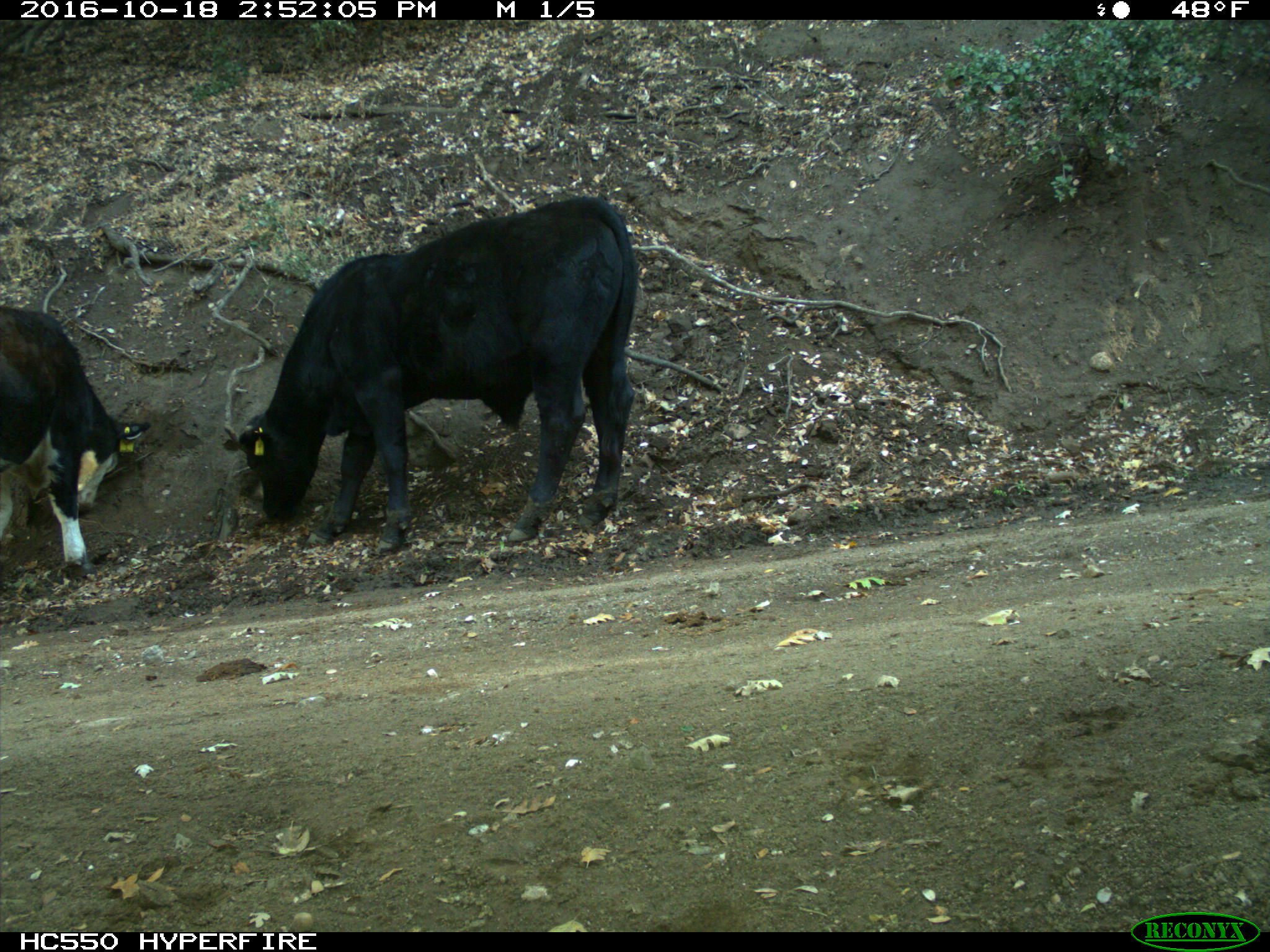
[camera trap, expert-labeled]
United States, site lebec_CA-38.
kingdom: Animalia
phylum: Chordata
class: Mammalia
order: Artiodactyla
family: Bovidae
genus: Bos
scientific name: Bos taurus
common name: domestic cow